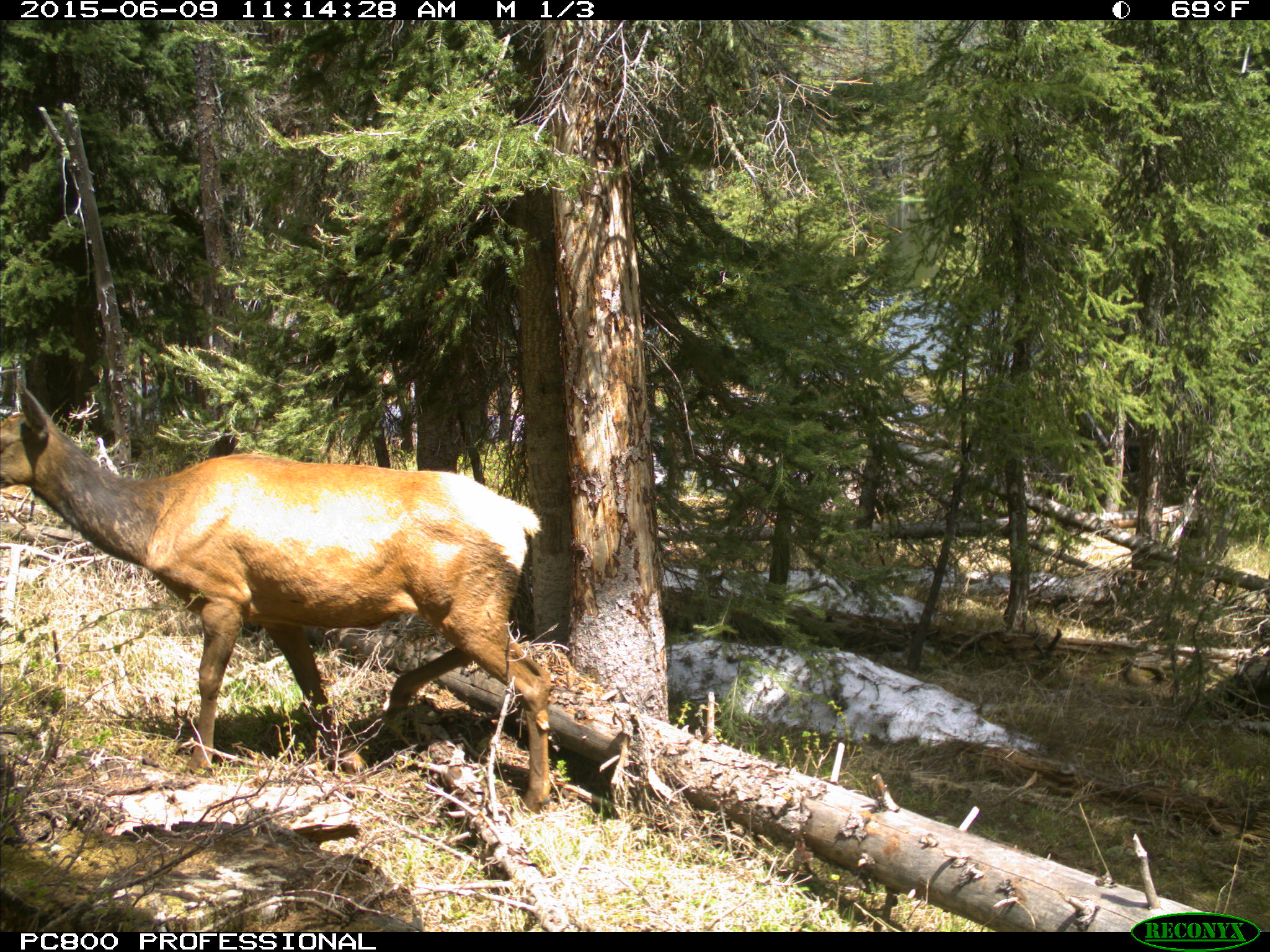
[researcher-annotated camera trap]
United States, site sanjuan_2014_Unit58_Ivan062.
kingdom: Animalia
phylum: Chordata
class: Mammalia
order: Artiodactyla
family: Cervidae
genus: Cervus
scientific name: Cervus elaphus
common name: red deer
Cervus elaphus (red deer).